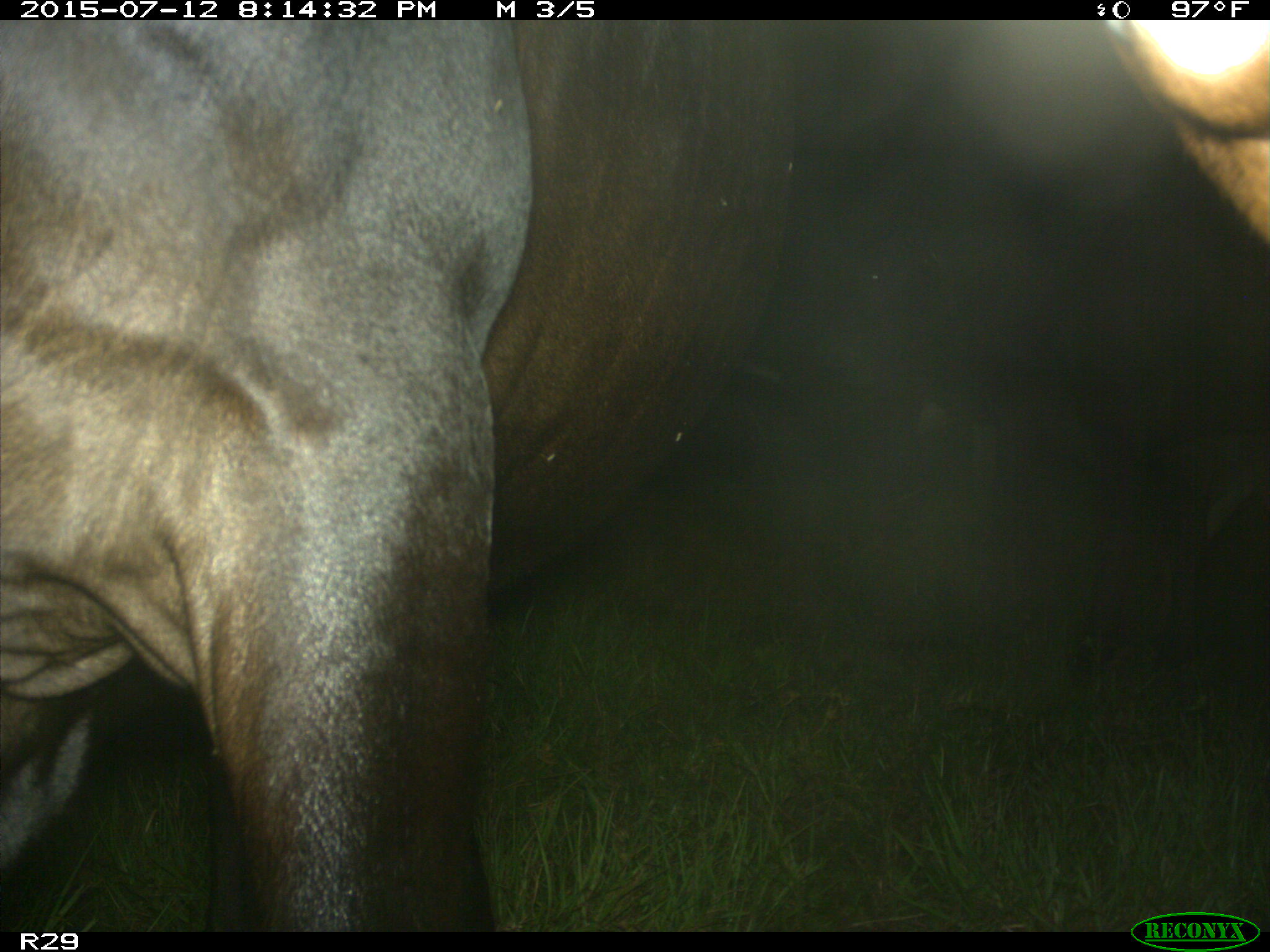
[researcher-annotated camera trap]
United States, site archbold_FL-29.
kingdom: Animalia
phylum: Chordata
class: Mammalia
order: Artiodactyla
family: Bovidae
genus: Bos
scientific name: Bos taurus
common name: domestic cow